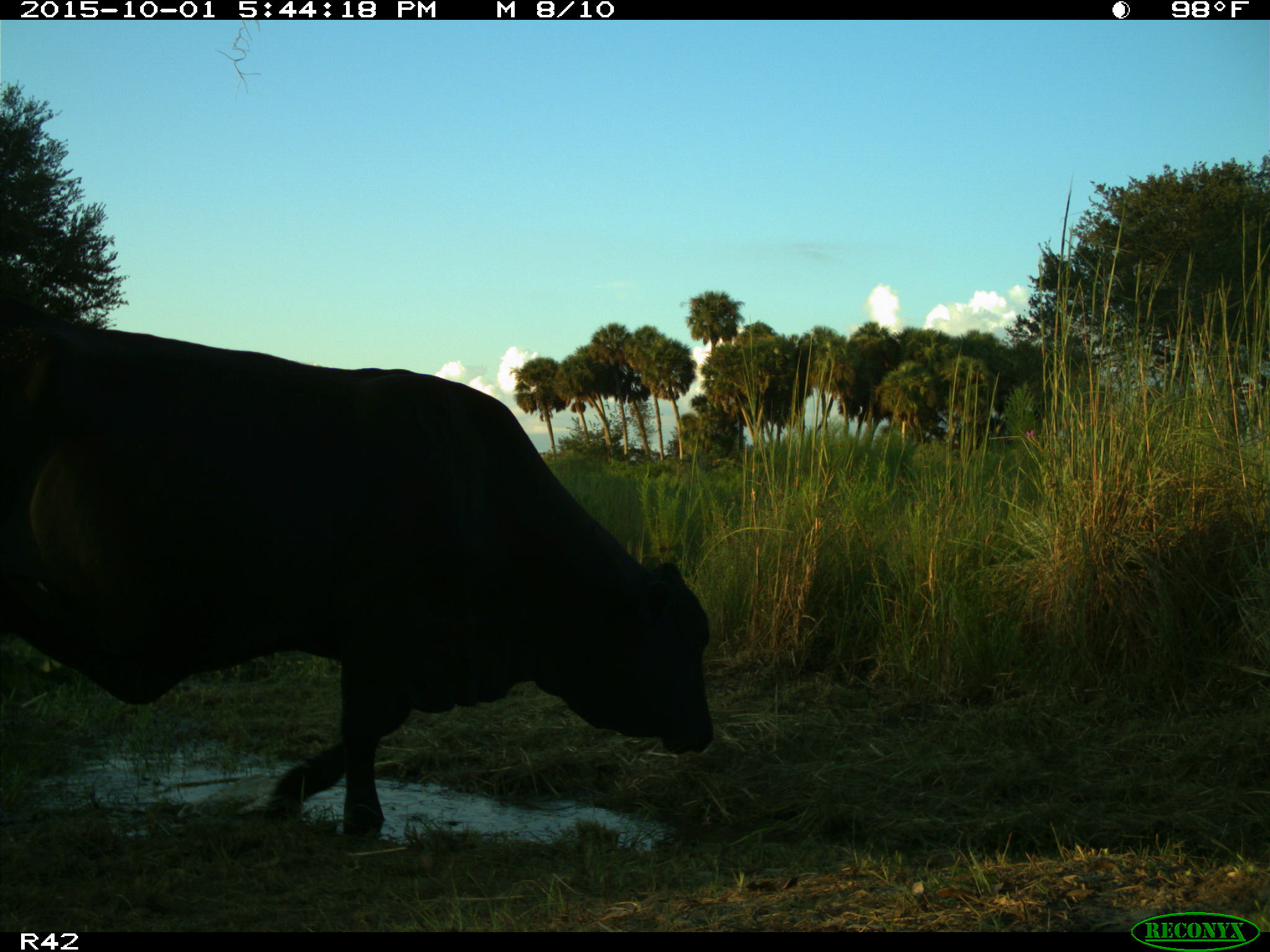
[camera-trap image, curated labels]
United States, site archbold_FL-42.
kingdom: Animalia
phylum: Chordata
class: Mammalia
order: Artiodactyla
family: Bovidae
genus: Bos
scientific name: Bos taurus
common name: domestic cow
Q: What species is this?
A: Bos taurus (domestic cow).